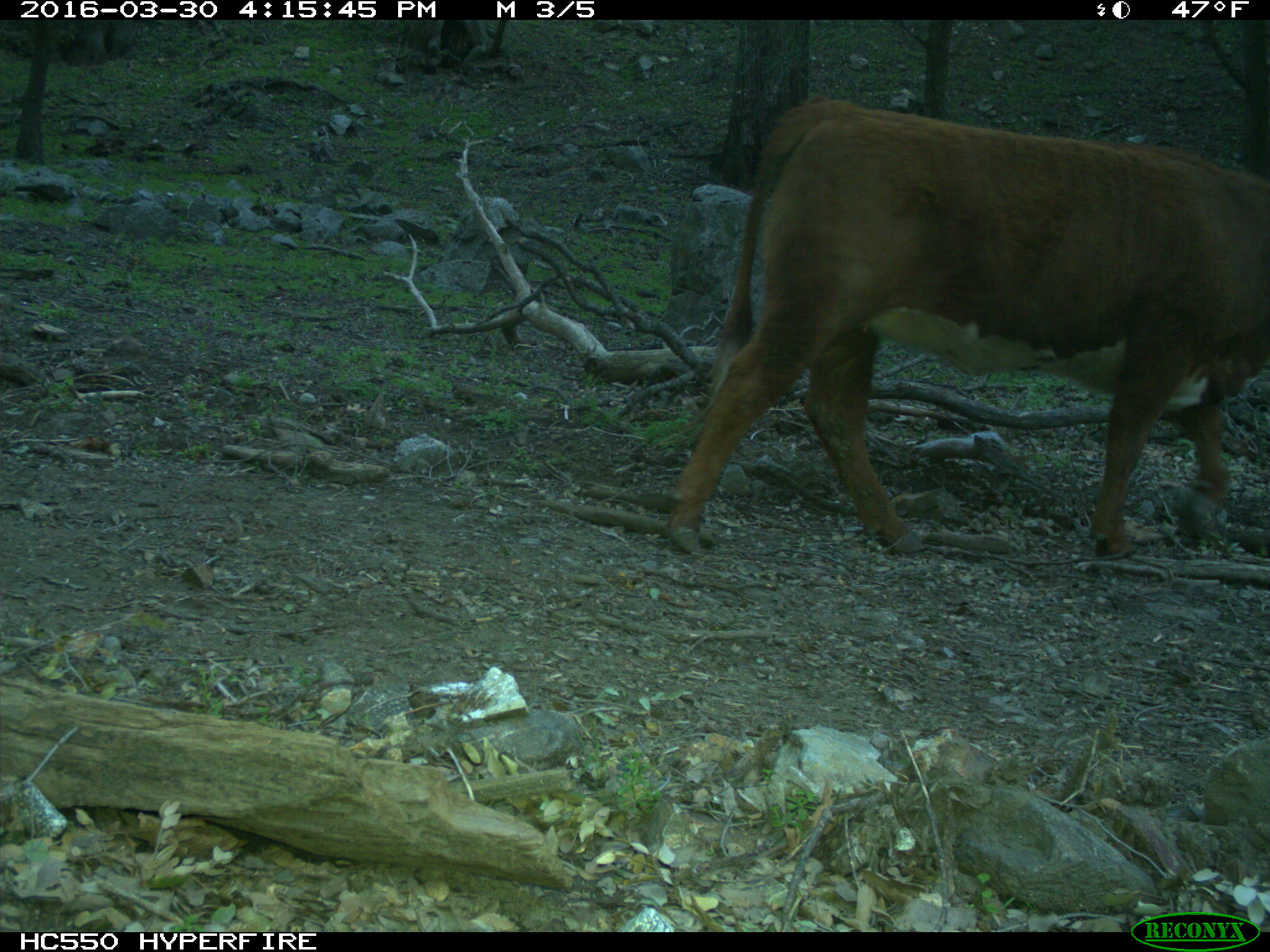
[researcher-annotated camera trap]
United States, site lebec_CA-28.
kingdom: Animalia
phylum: Chordata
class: Mammalia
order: Artiodactyla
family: Bovidae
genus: Bos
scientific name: Bos taurus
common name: domestic cow